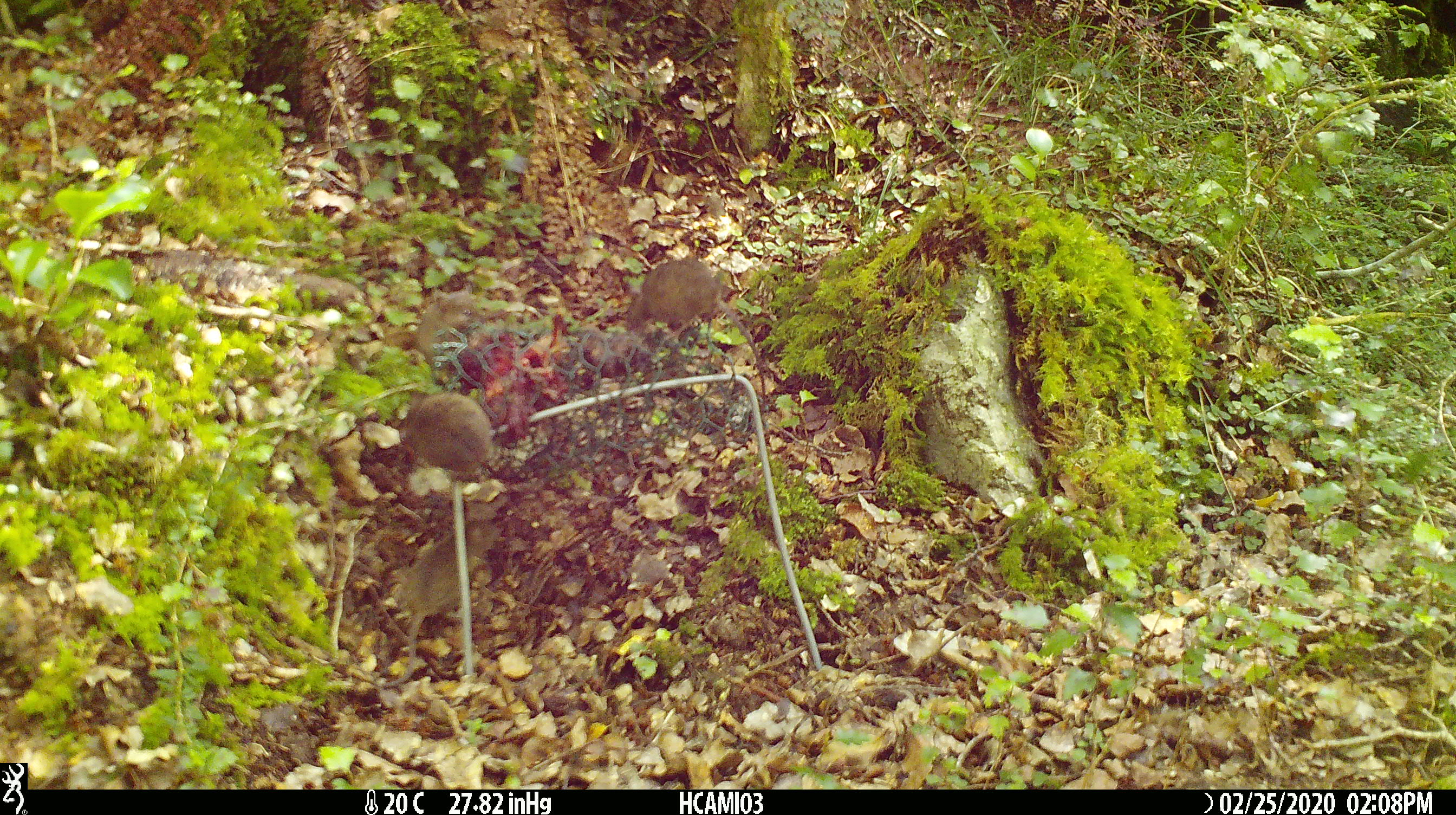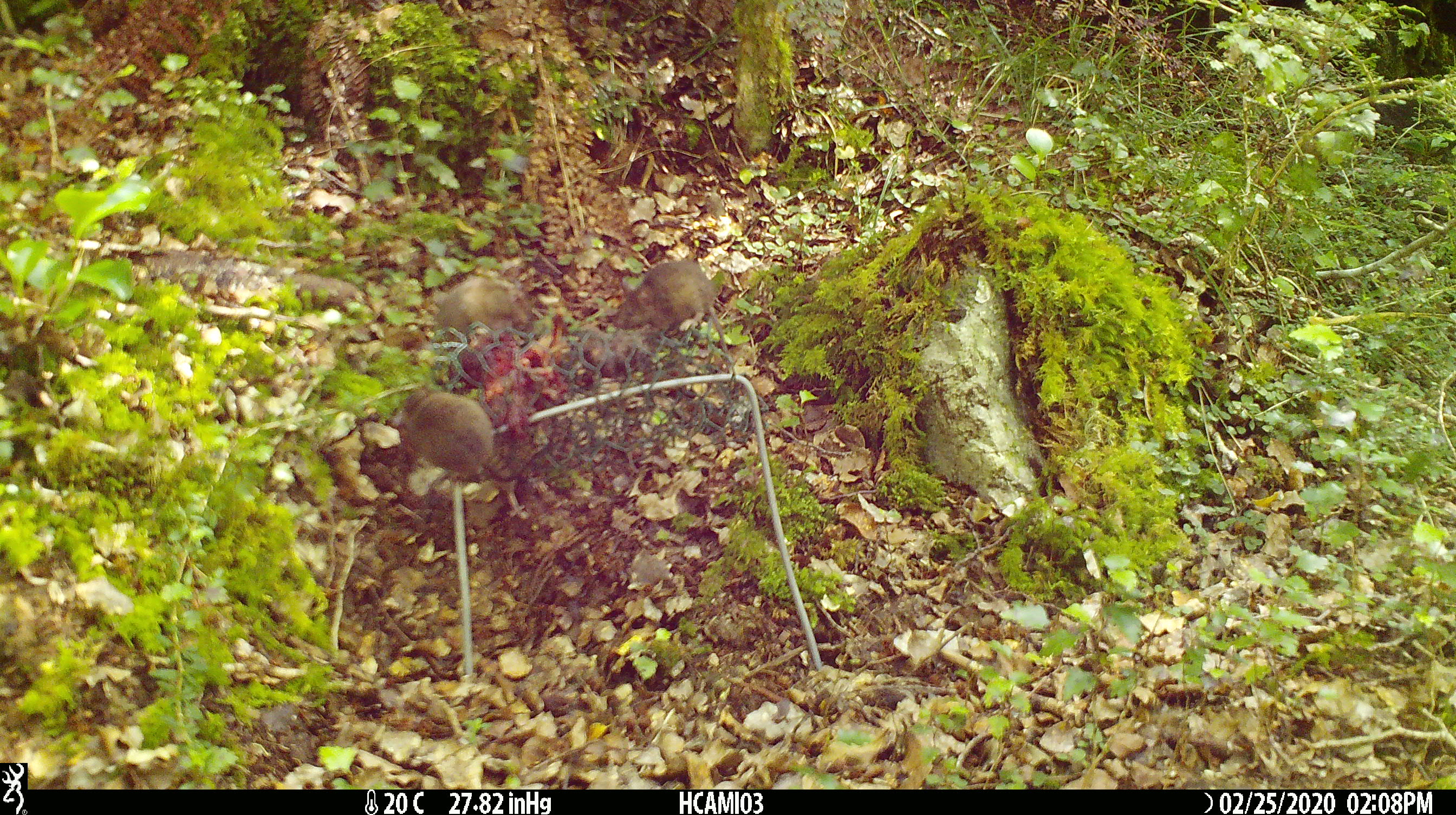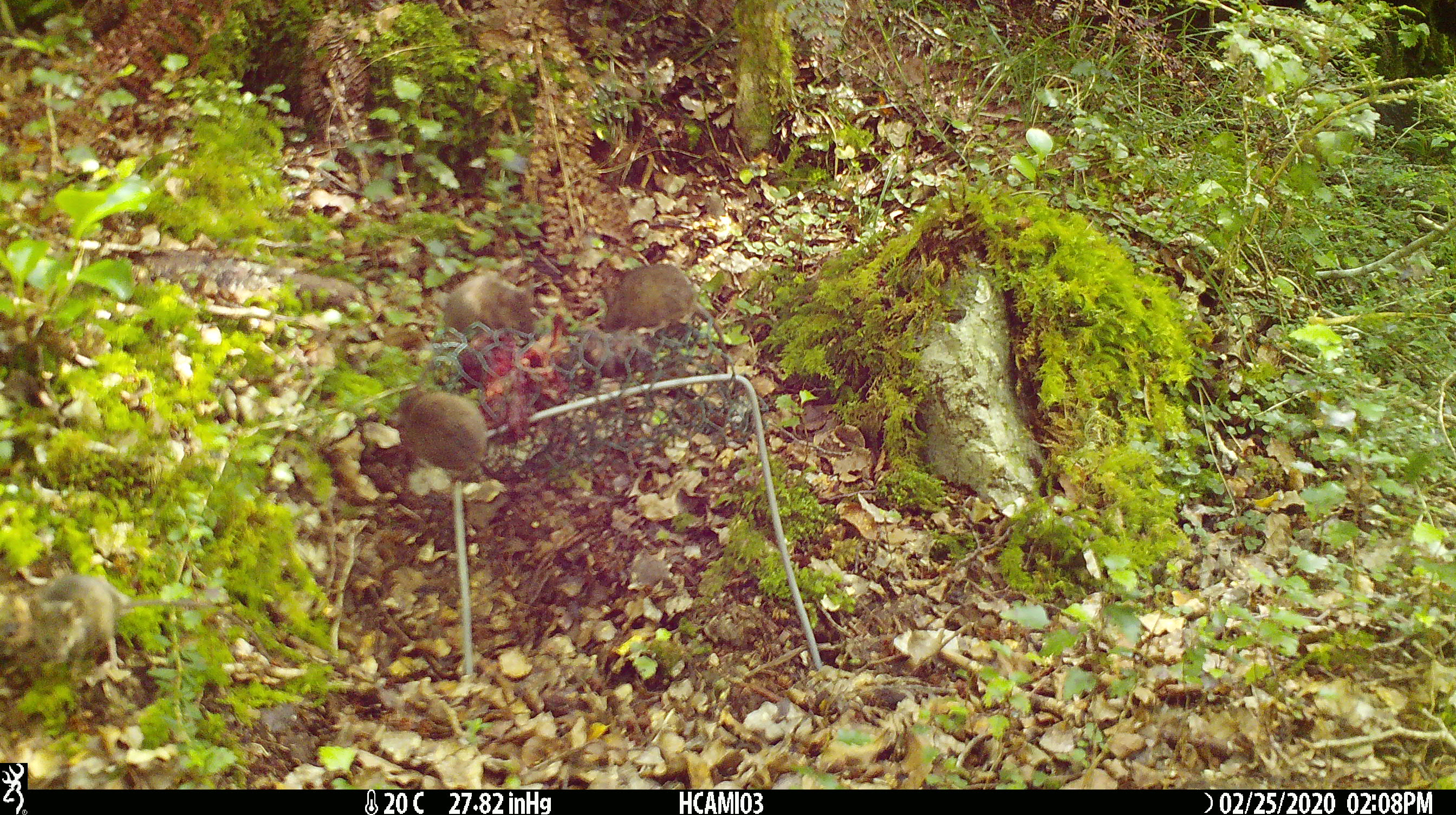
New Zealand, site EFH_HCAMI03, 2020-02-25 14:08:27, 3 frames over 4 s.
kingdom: Animalia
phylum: Chordata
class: Mammalia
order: Rodentia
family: Muridae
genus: Mus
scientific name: Mus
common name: mouse